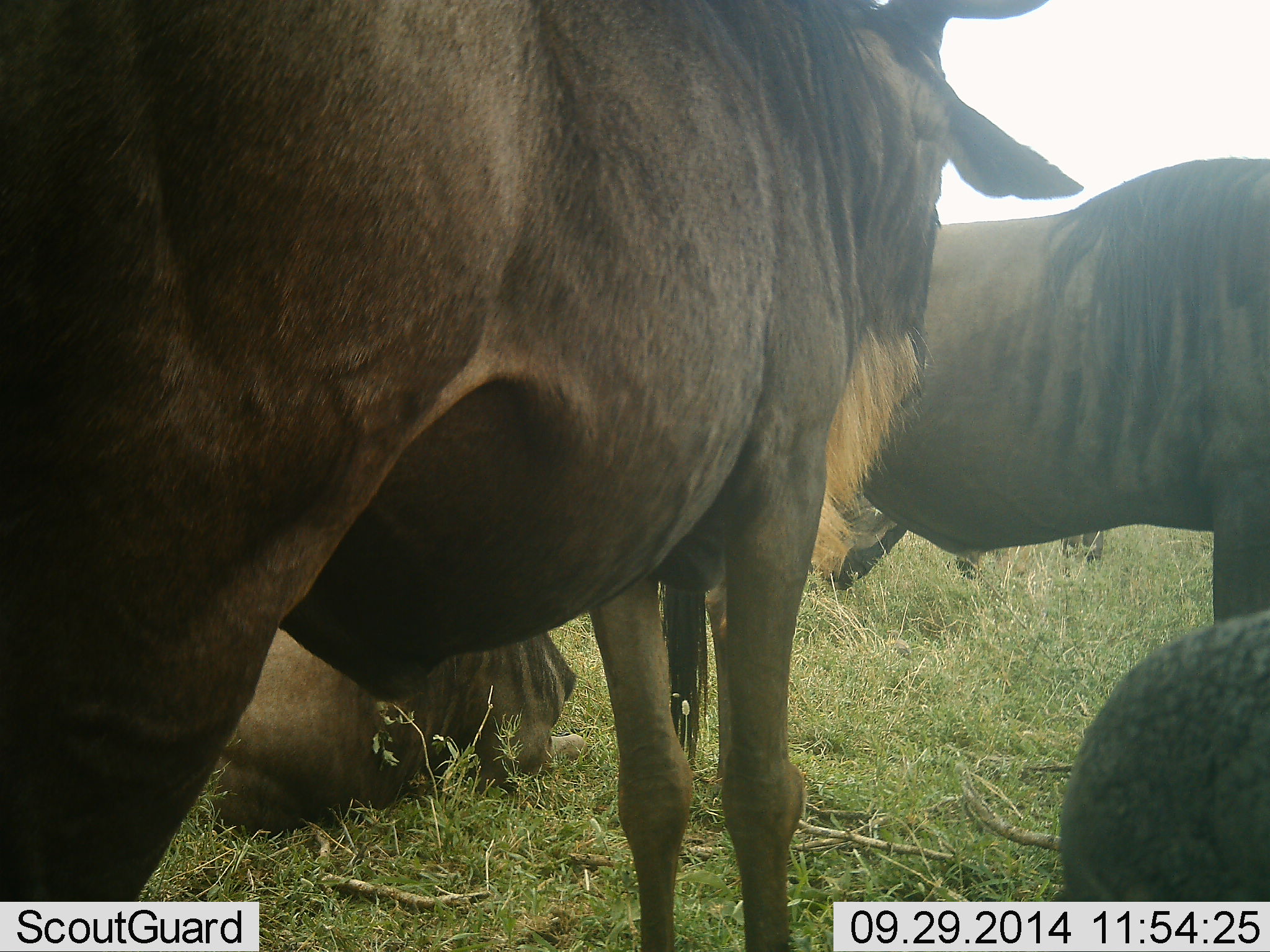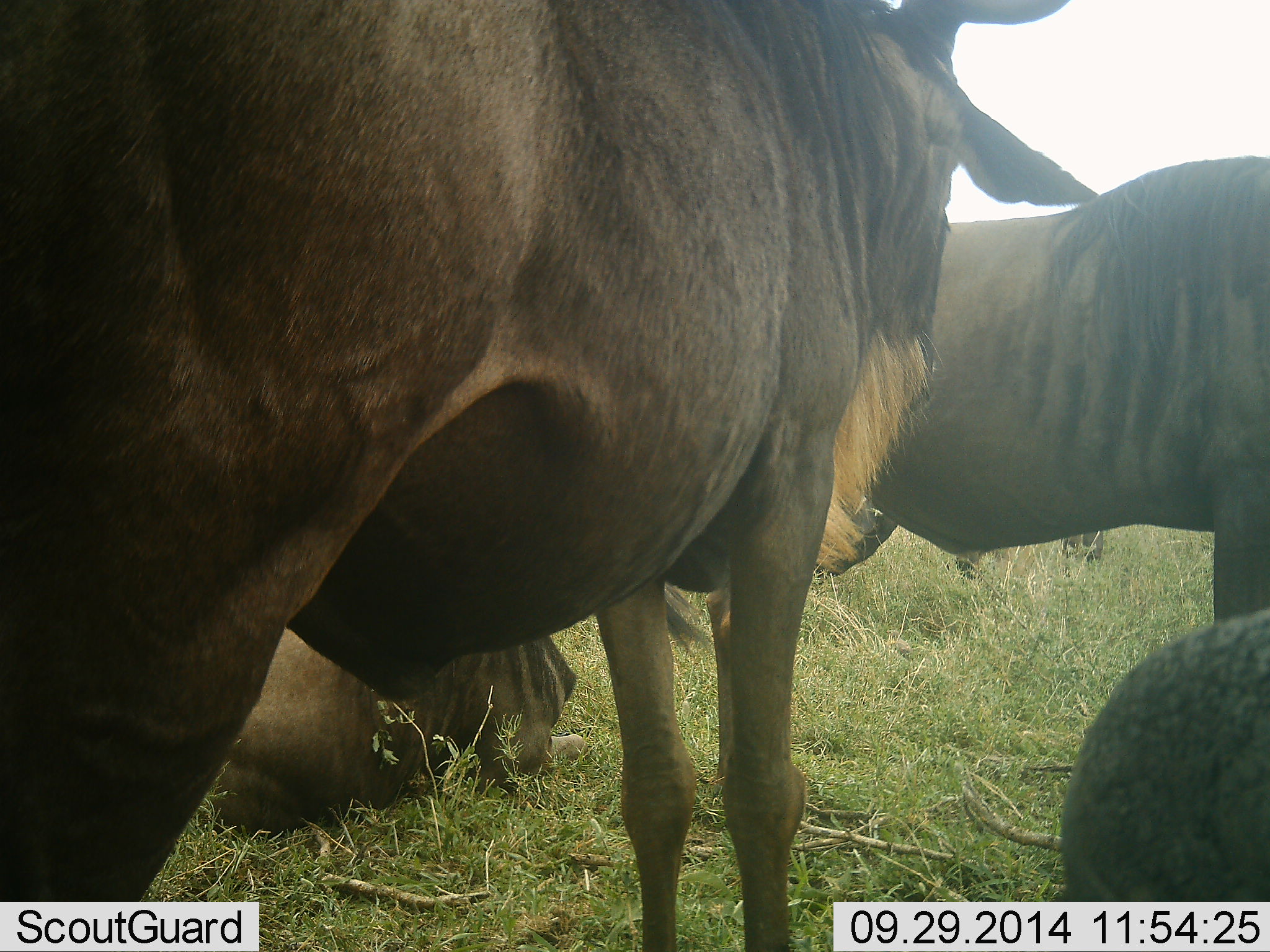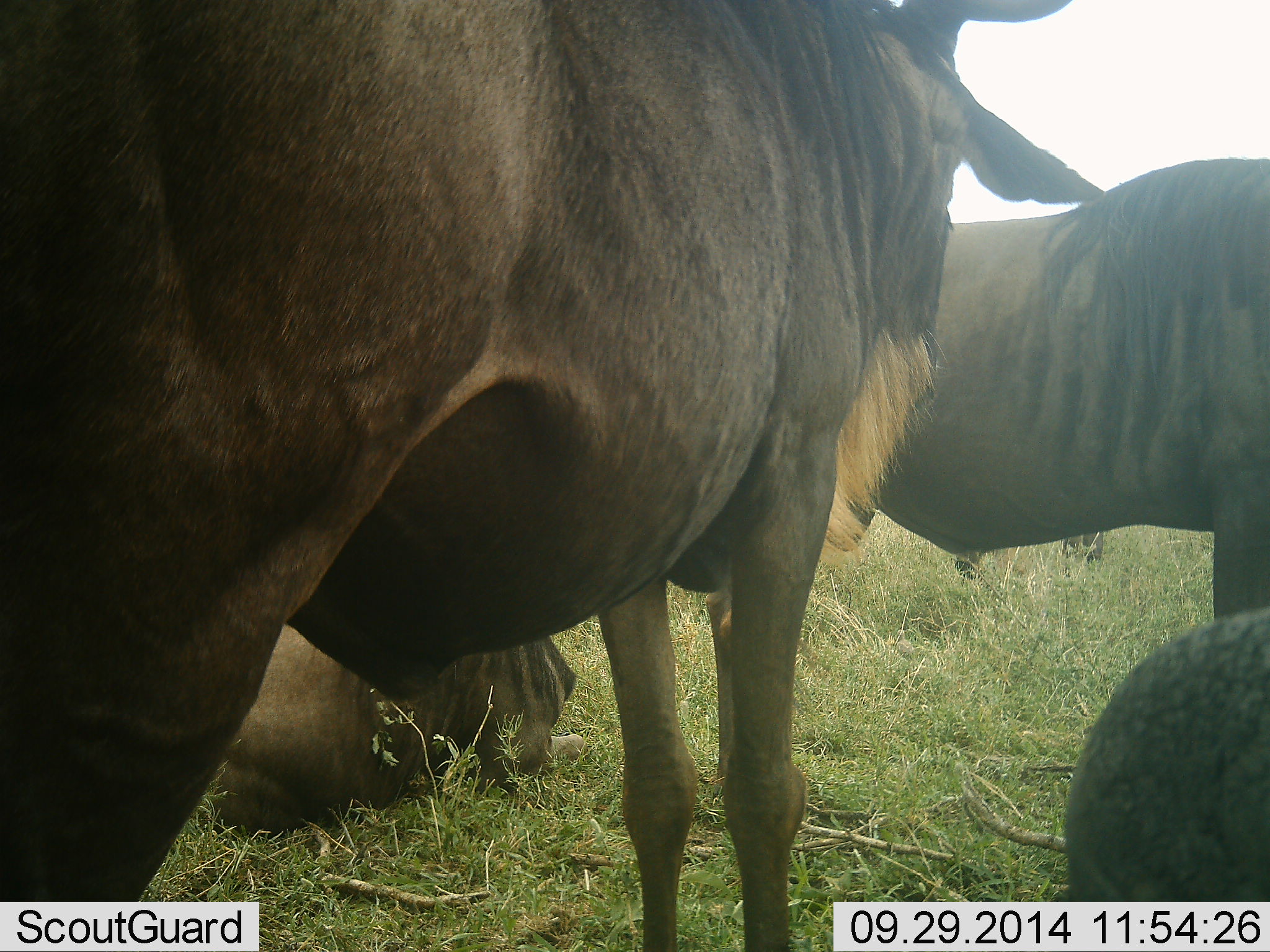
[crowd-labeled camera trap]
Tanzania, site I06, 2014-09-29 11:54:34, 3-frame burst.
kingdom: Animalia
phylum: Chordata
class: Mammalia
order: Artiodactyla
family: Bovidae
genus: Connochaetes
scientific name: Connochaetes taurinus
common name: blue wildebeest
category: wildebeest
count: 5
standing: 100%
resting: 90%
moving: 10%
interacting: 10%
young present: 0%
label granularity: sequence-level